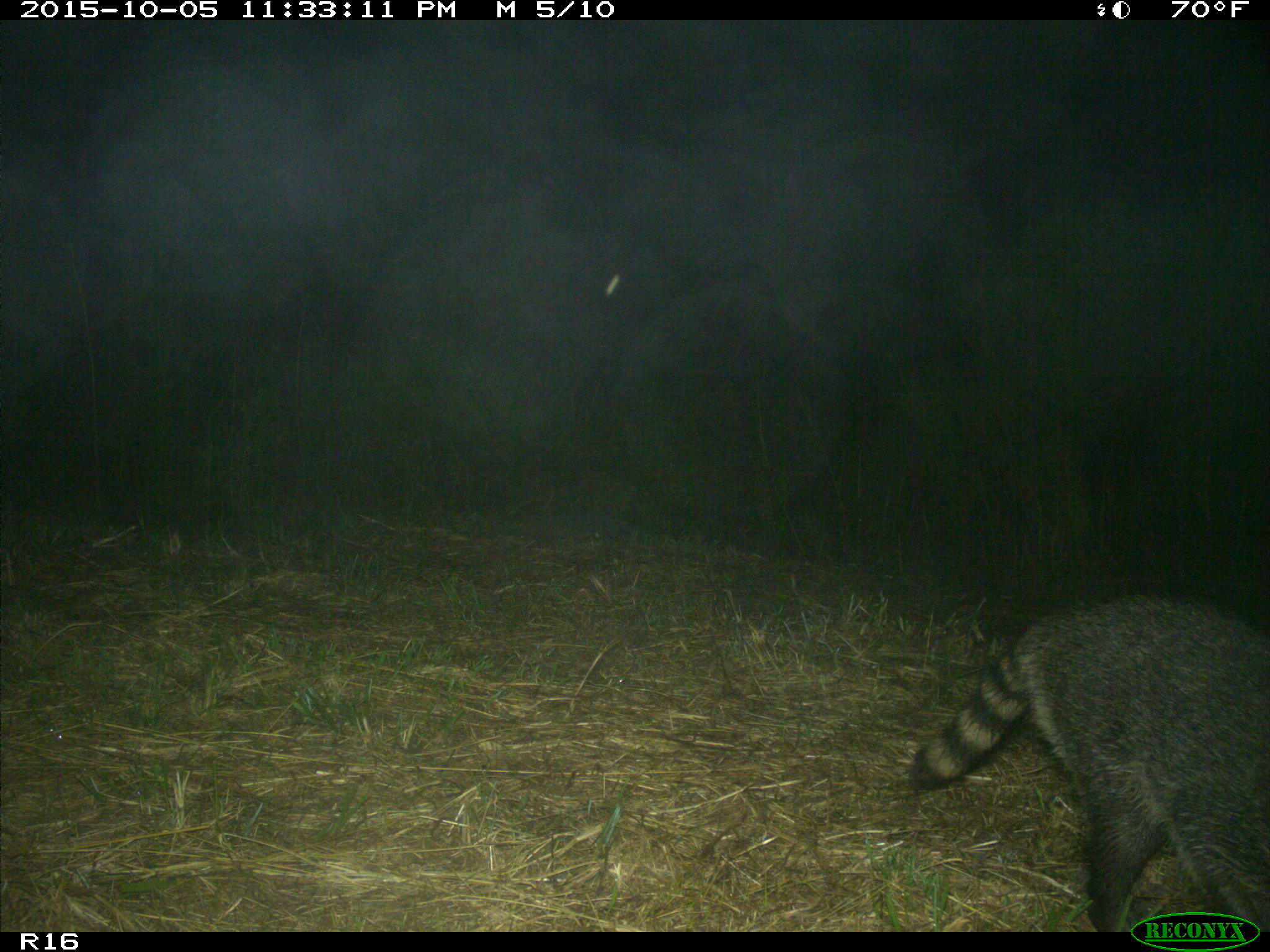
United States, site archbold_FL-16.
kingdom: Animalia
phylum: Chordata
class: Mammalia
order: Carnivora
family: Procyonidae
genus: Procyon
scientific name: Procyon lotor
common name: common raccoon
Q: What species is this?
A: Procyon lotor (common raccoon).